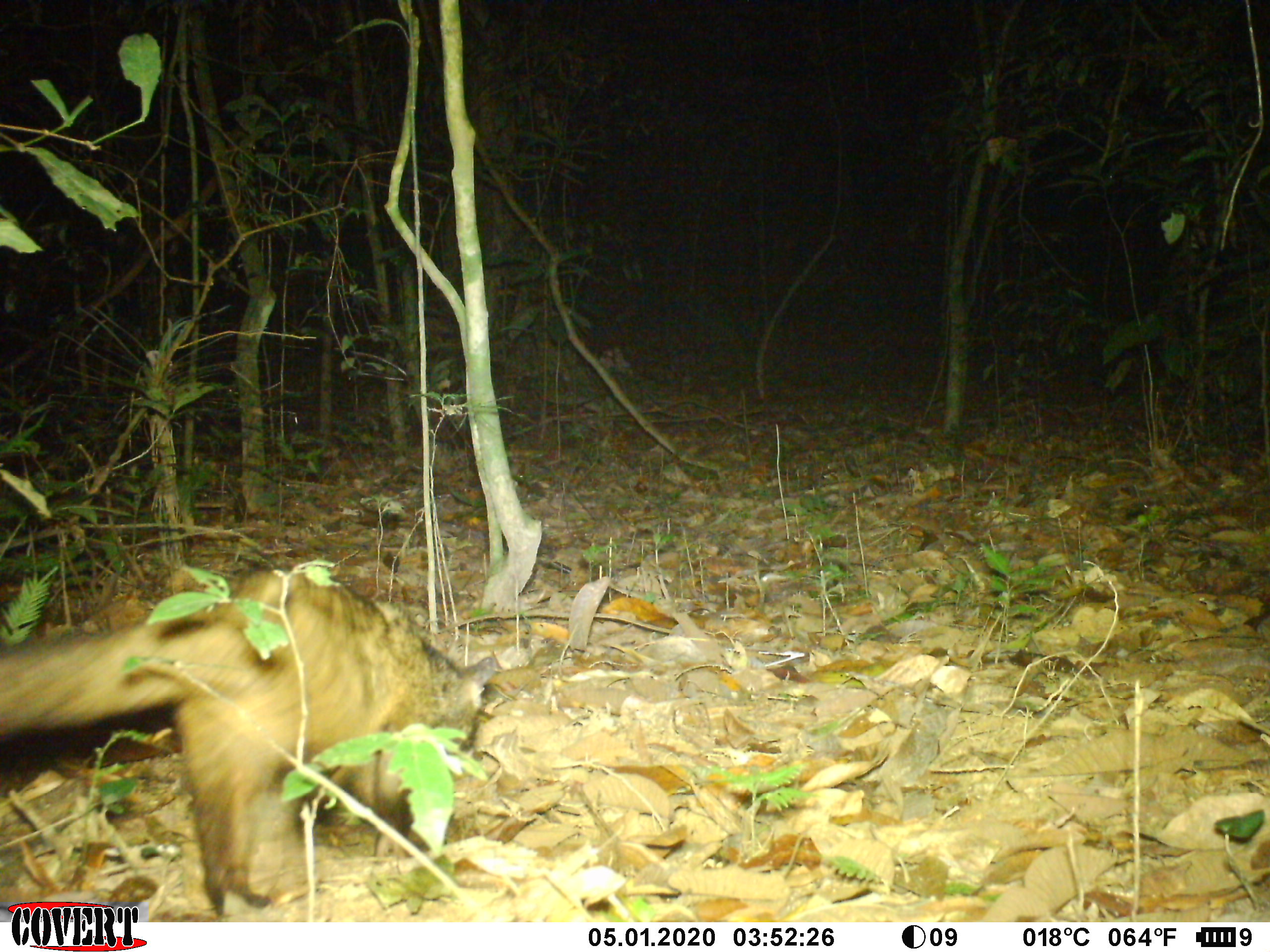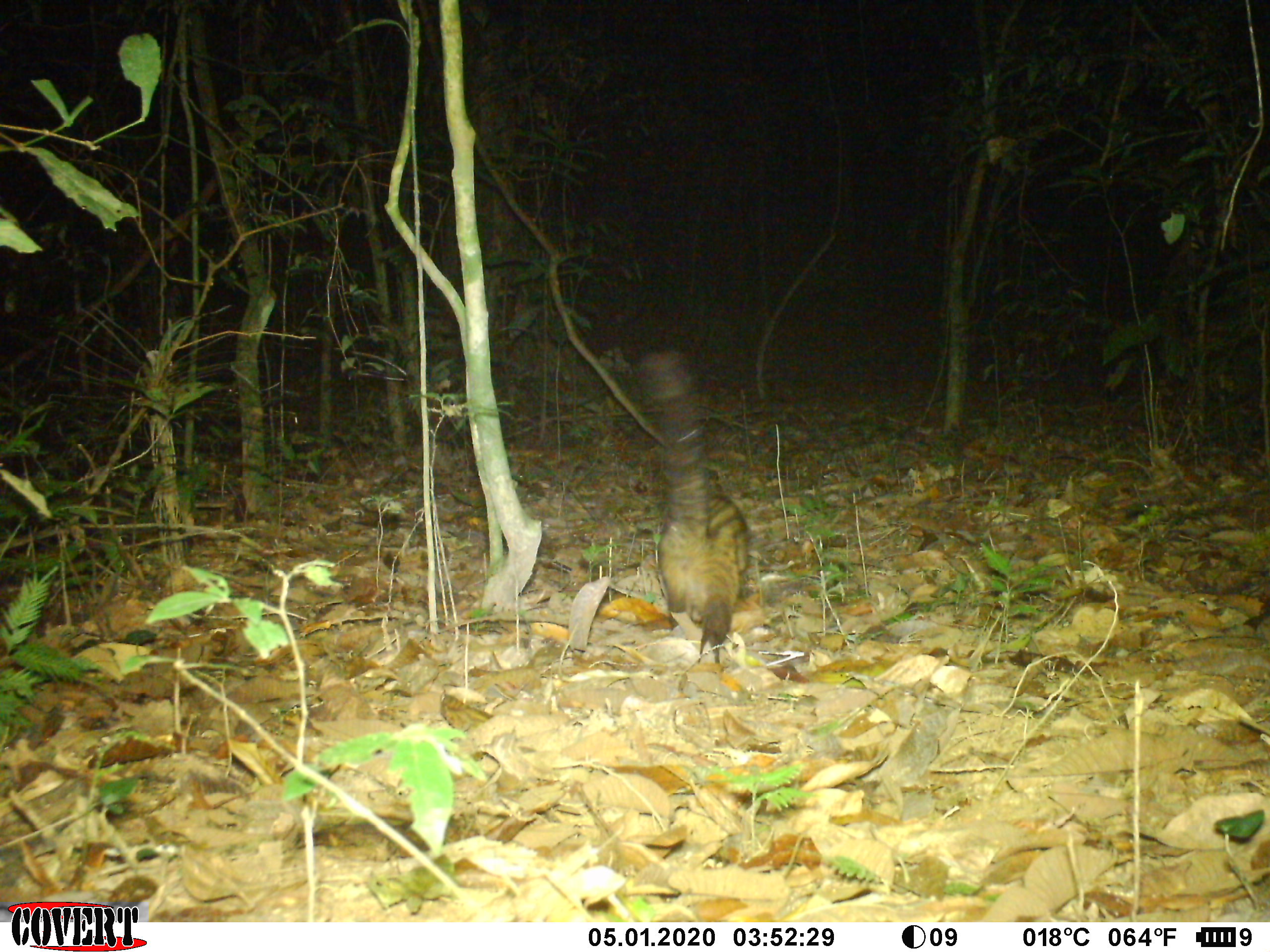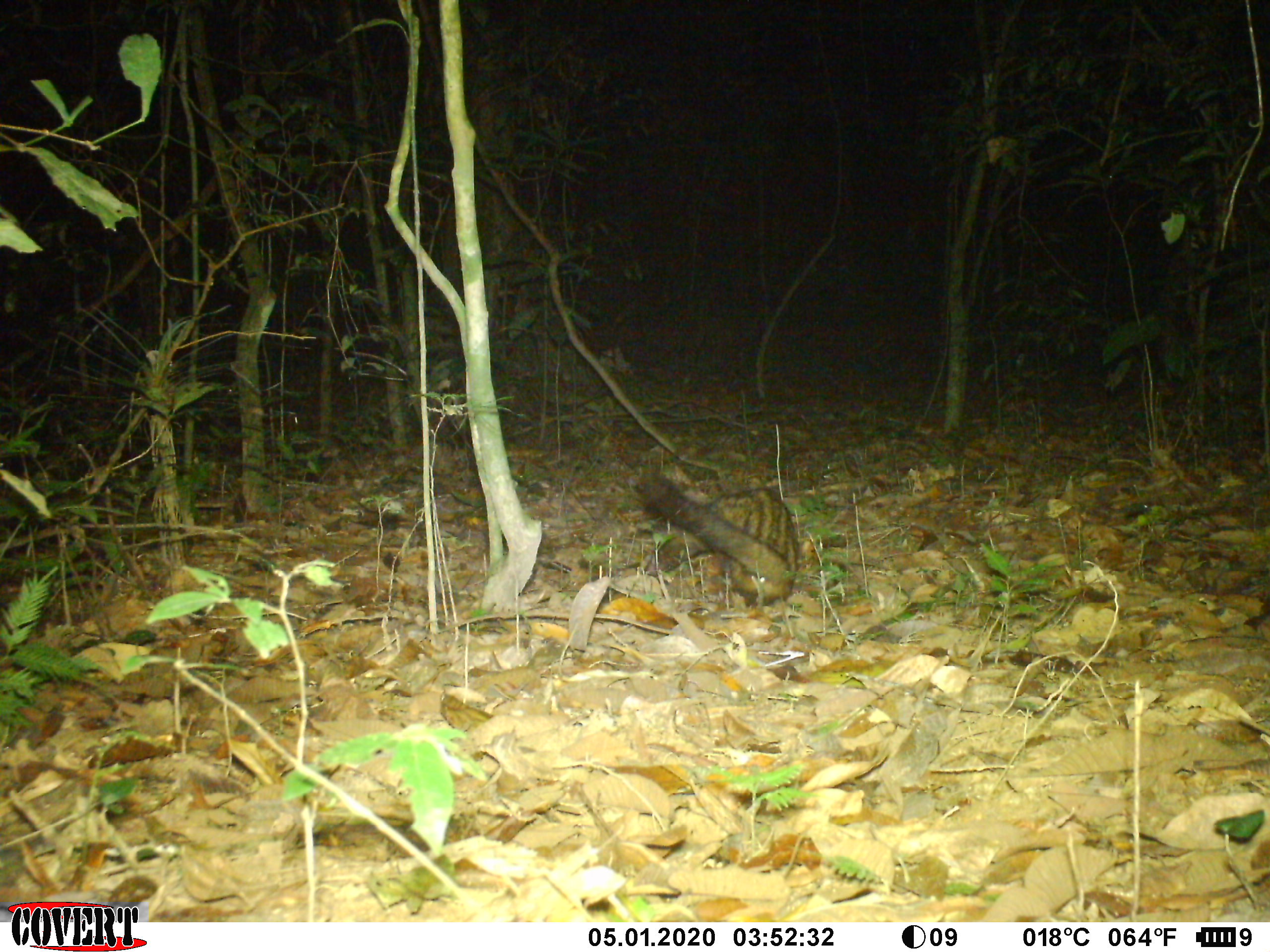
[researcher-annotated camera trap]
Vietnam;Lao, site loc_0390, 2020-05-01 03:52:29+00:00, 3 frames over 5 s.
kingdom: Animalia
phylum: Chordata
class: Mammalia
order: Carnivora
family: Viverridae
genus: Paradoxurus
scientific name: Paradoxurus hermaphroditus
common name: common palm civet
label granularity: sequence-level